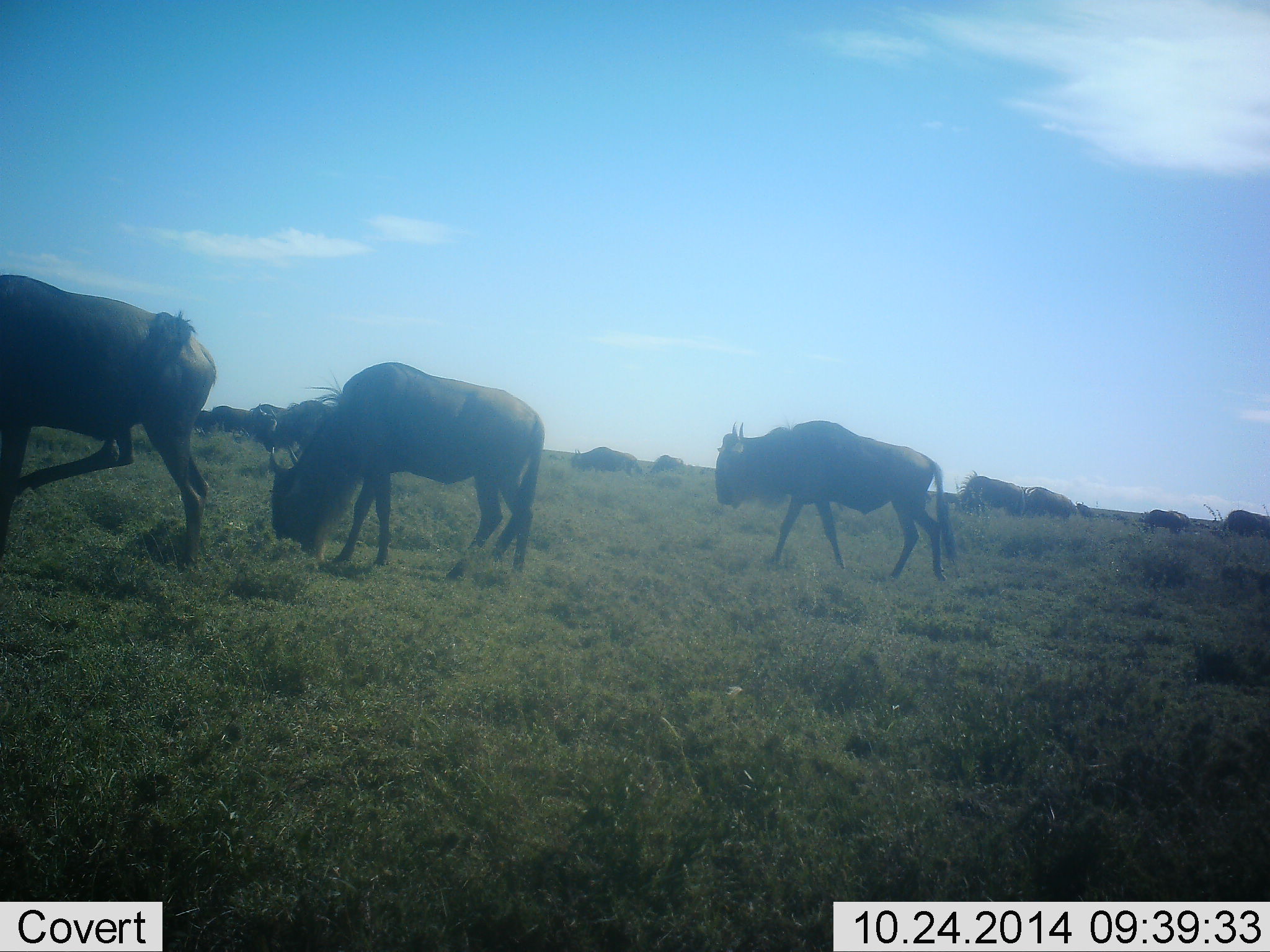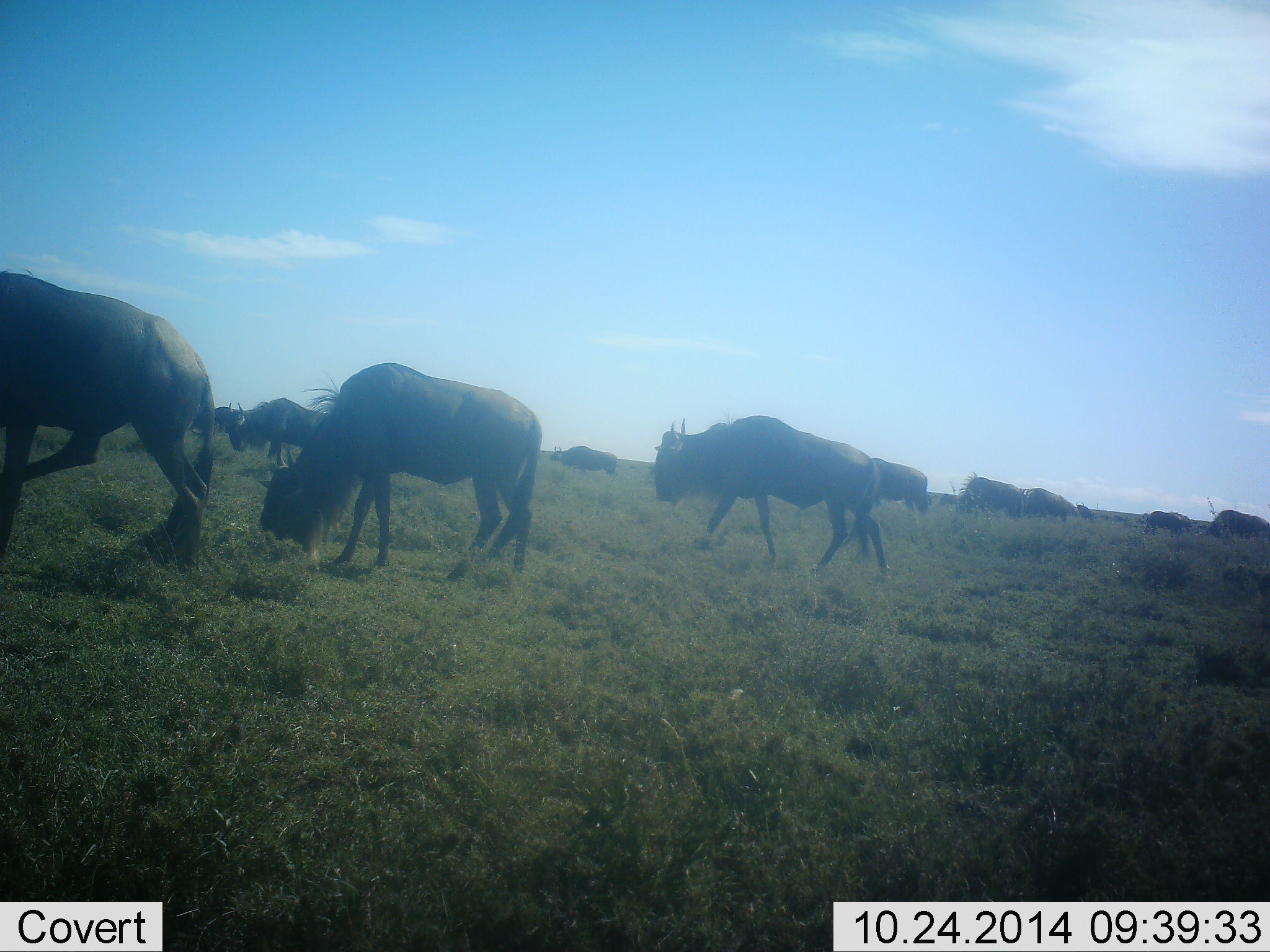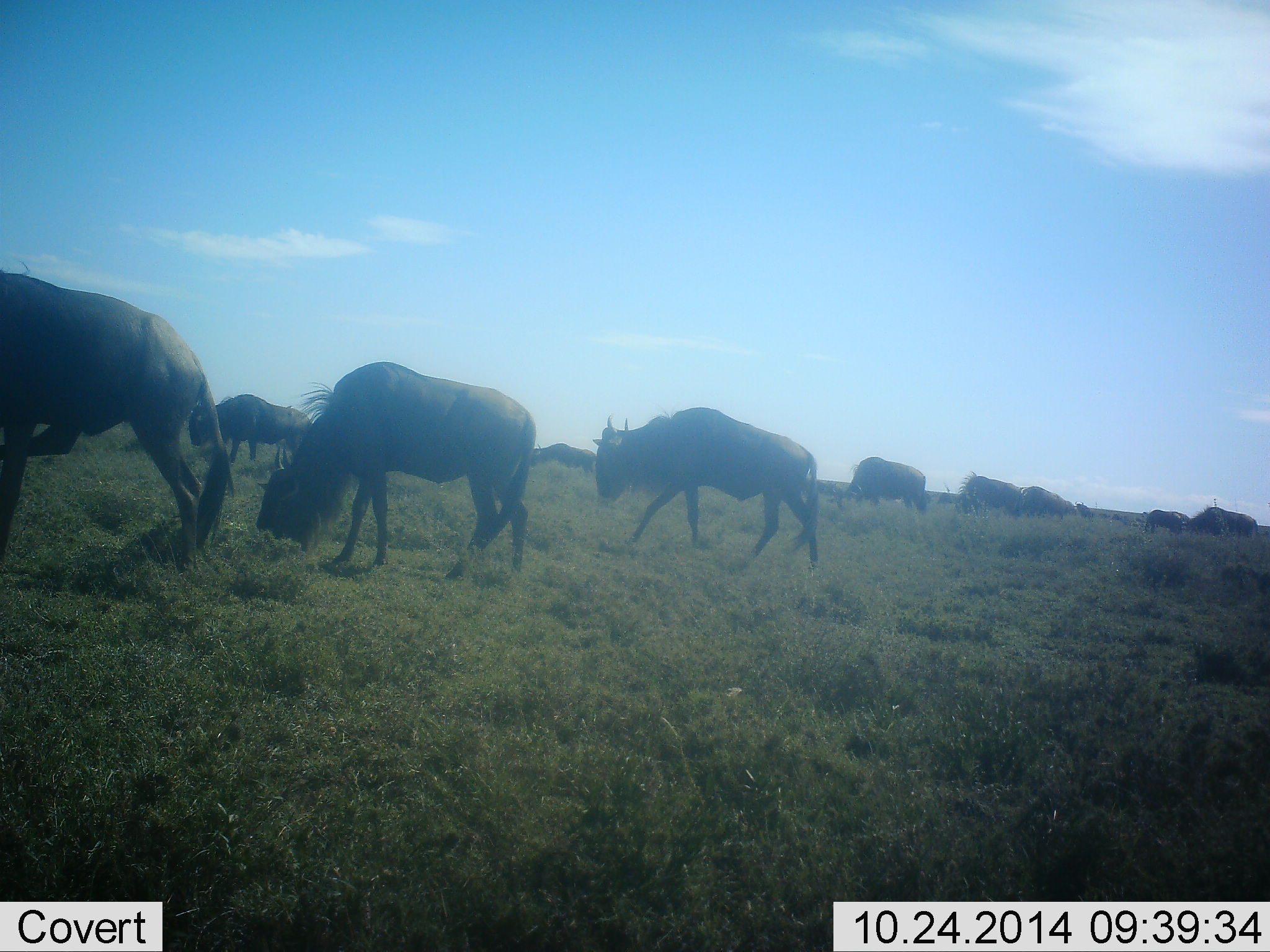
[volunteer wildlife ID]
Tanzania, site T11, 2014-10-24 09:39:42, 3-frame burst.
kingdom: Animalia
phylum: Chordata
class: Mammalia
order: Artiodactyla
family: Bovidae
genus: Connochaetes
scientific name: Connochaetes taurinus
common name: blue wildebeest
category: wildebeest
Wildebeest (blue wildebeest) (Connochaetes taurinus), count 11-50. Behavior (volunteer vote fractions): standing 10%, resting 0%, moving 80%, interacting 0%. Young present (vote fraction): 0%. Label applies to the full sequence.